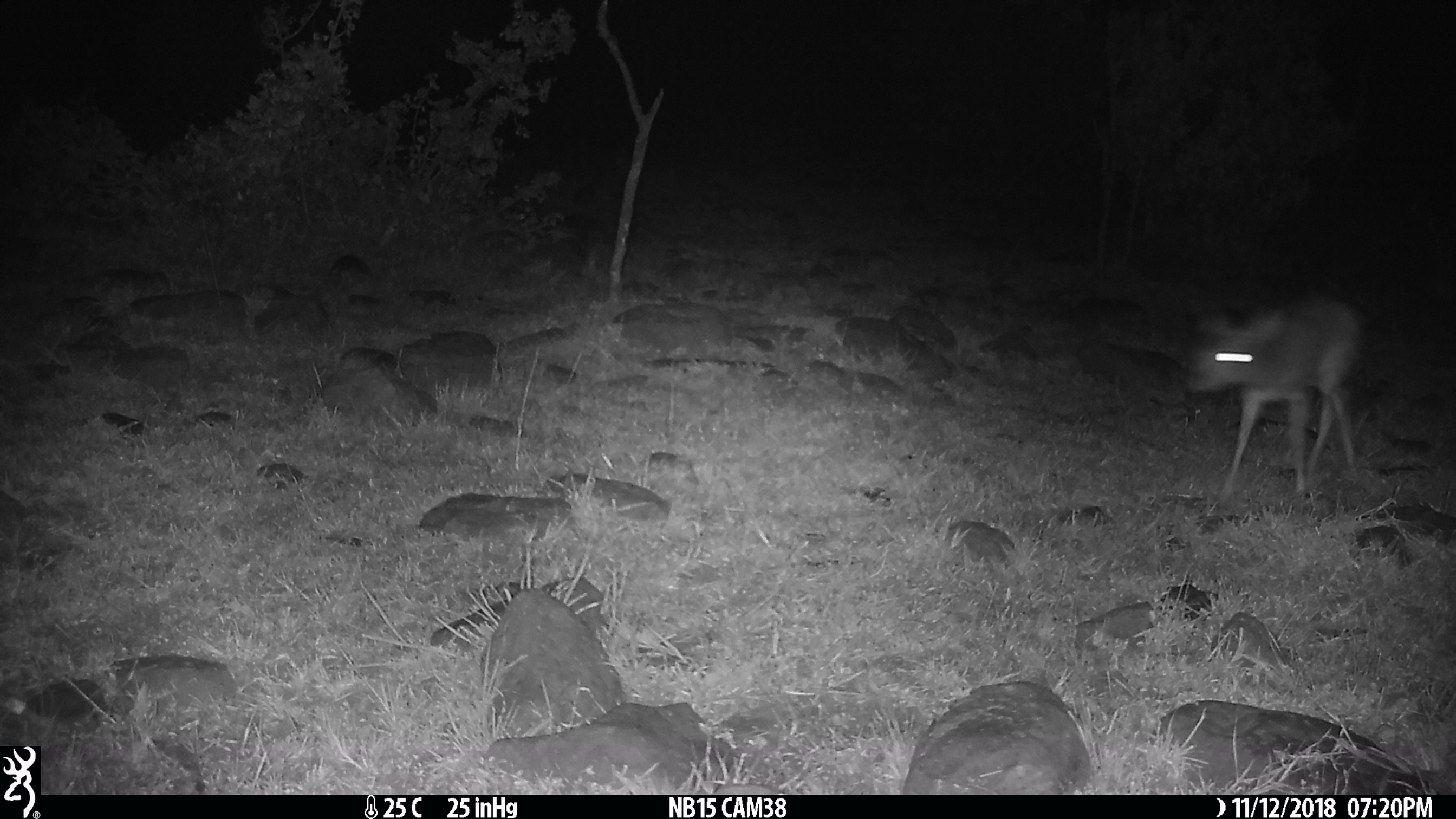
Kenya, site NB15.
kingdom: Animalia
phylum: Chordata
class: Mammalia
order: Artiodactyla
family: Bovidae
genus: Madoqua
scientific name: Madoqua kirkii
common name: kirk's dik-dik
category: dikdik